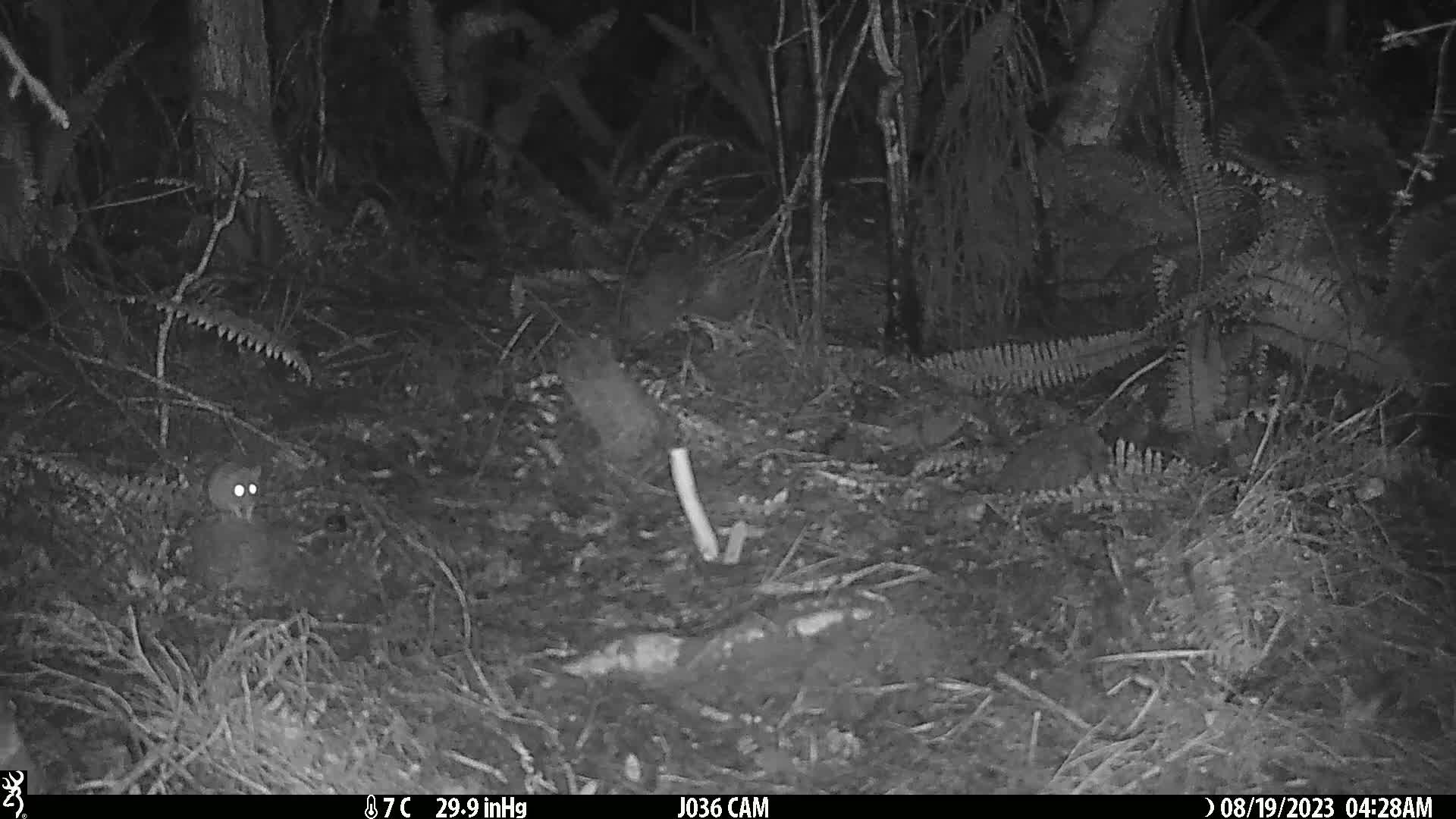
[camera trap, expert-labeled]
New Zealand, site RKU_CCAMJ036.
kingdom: Animalia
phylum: Chordata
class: Mammalia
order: Rodentia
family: Muridae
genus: Rattus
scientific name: Rattus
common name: rat